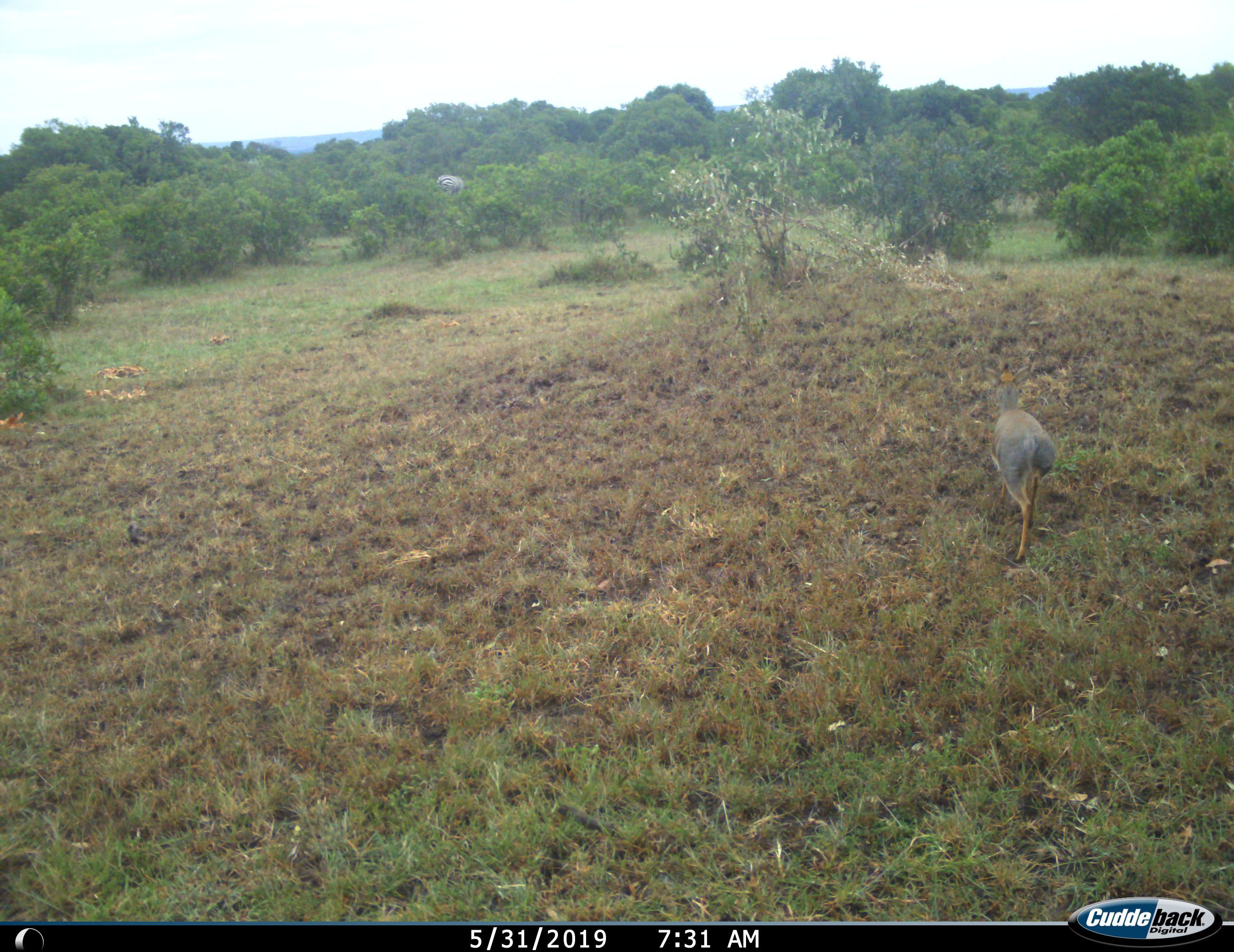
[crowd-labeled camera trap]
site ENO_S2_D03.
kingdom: Animalia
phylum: Chordata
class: Mammalia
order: Artiodactyla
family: Bovidae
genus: Madoqua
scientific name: Madoqua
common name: dik-dik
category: dikdik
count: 1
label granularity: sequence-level